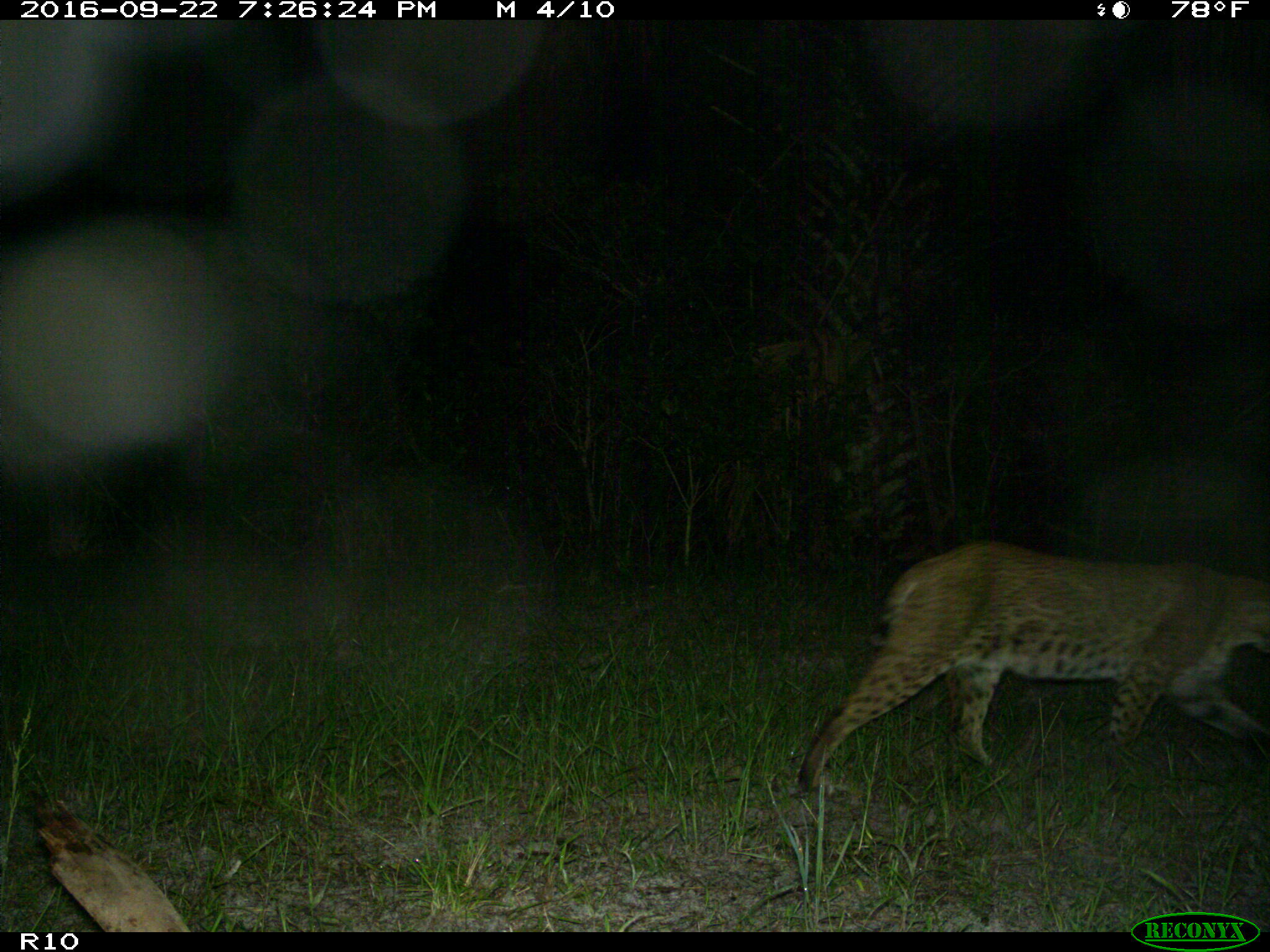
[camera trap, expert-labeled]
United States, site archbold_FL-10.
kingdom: Animalia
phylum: Chordata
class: Mammalia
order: Carnivora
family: Felidae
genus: Lynx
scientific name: Lynx rufus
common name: bobcat